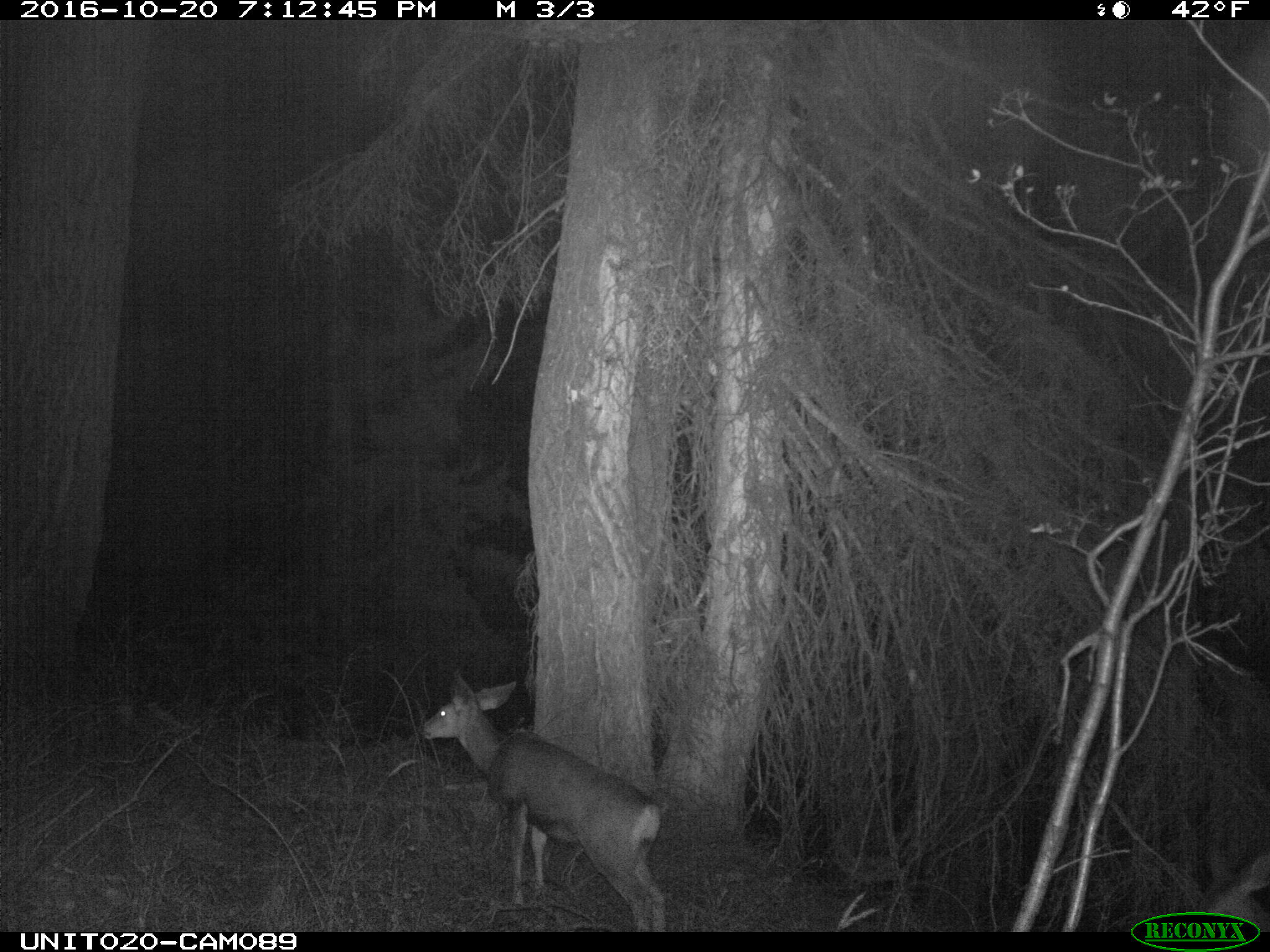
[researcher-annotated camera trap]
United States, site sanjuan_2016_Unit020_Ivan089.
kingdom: Animalia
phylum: Chordata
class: Mammalia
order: Artiodactyla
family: Cervidae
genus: Odocoileus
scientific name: Odocoileus hemionus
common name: mule deer